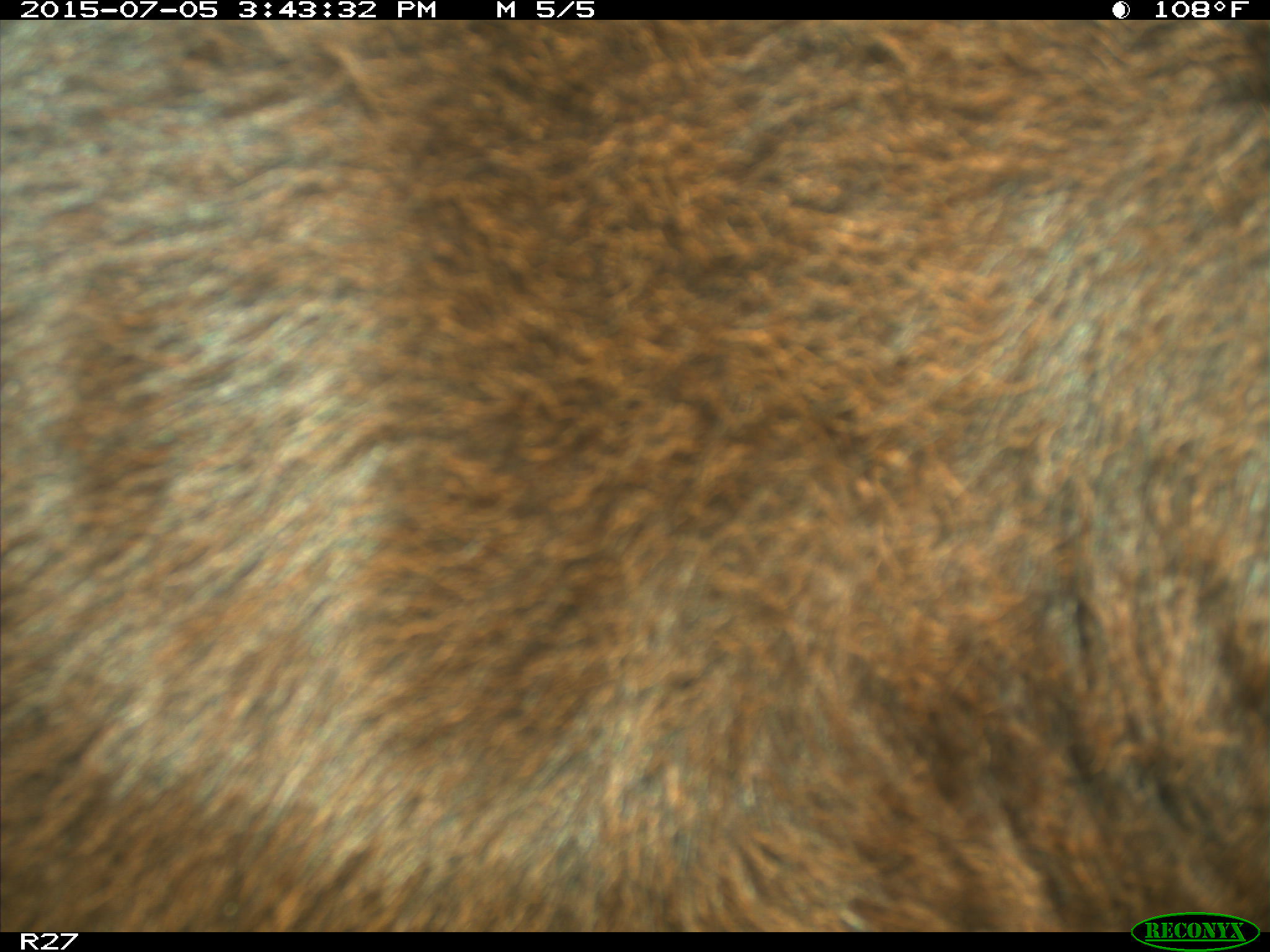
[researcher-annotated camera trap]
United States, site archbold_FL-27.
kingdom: Animalia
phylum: Chordata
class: Mammalia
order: Artiodactyla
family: Bovidae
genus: Bos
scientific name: Bos taurus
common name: domestic cow